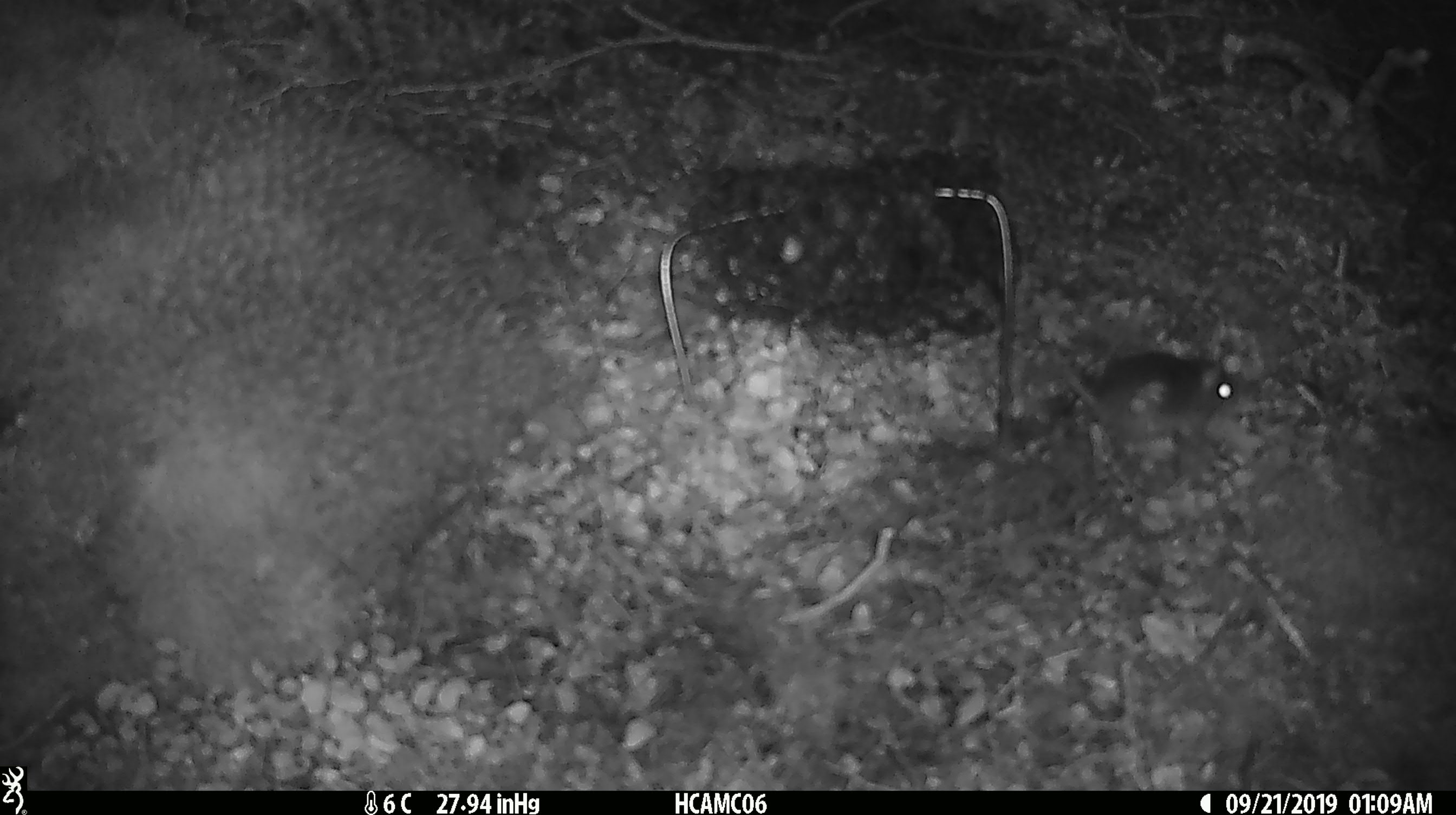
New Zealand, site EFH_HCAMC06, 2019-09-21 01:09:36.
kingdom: Animalia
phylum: Chordata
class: Mammalia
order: Rodentia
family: Muridae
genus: Mus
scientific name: Mus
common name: mouse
Mouse (Mus).